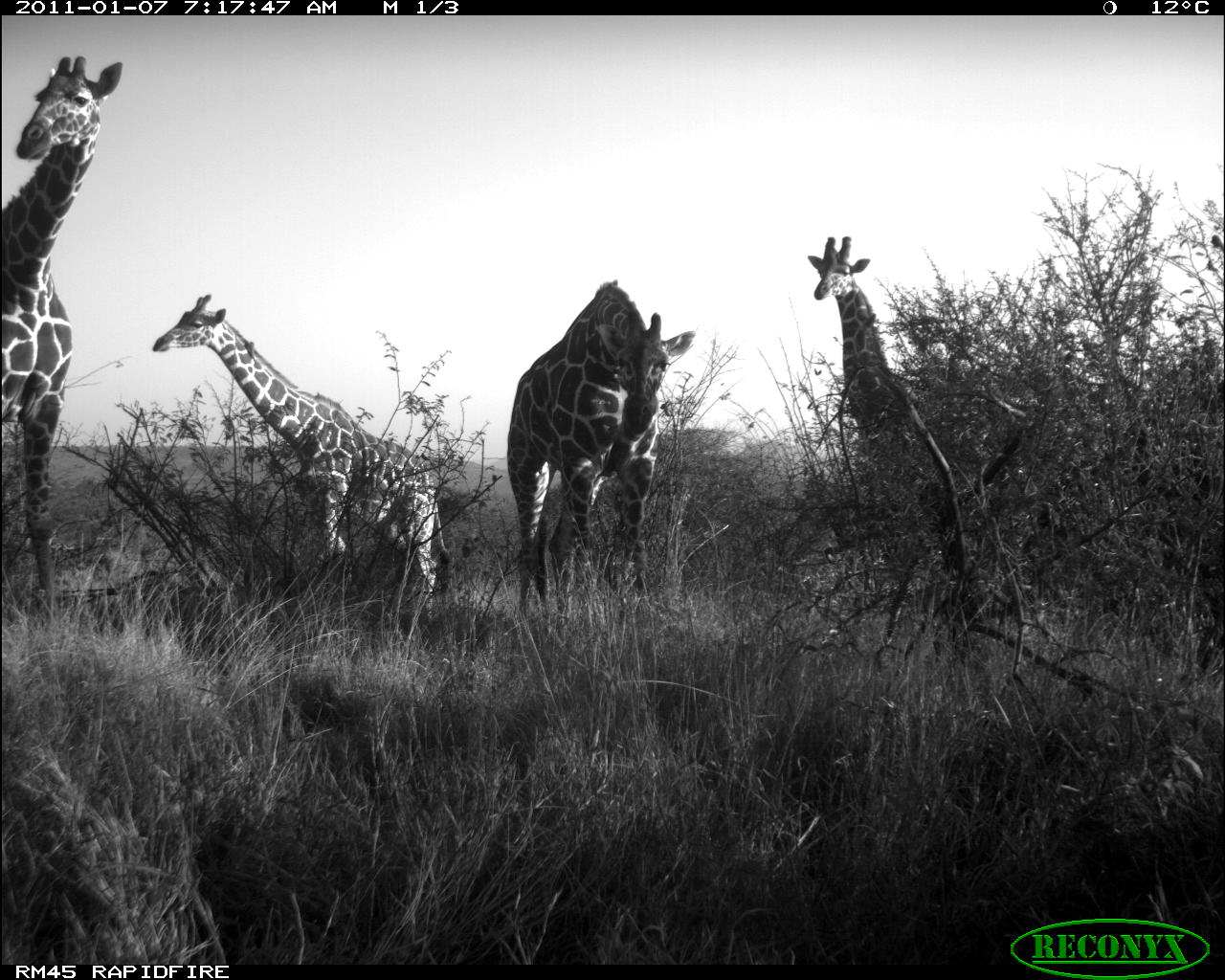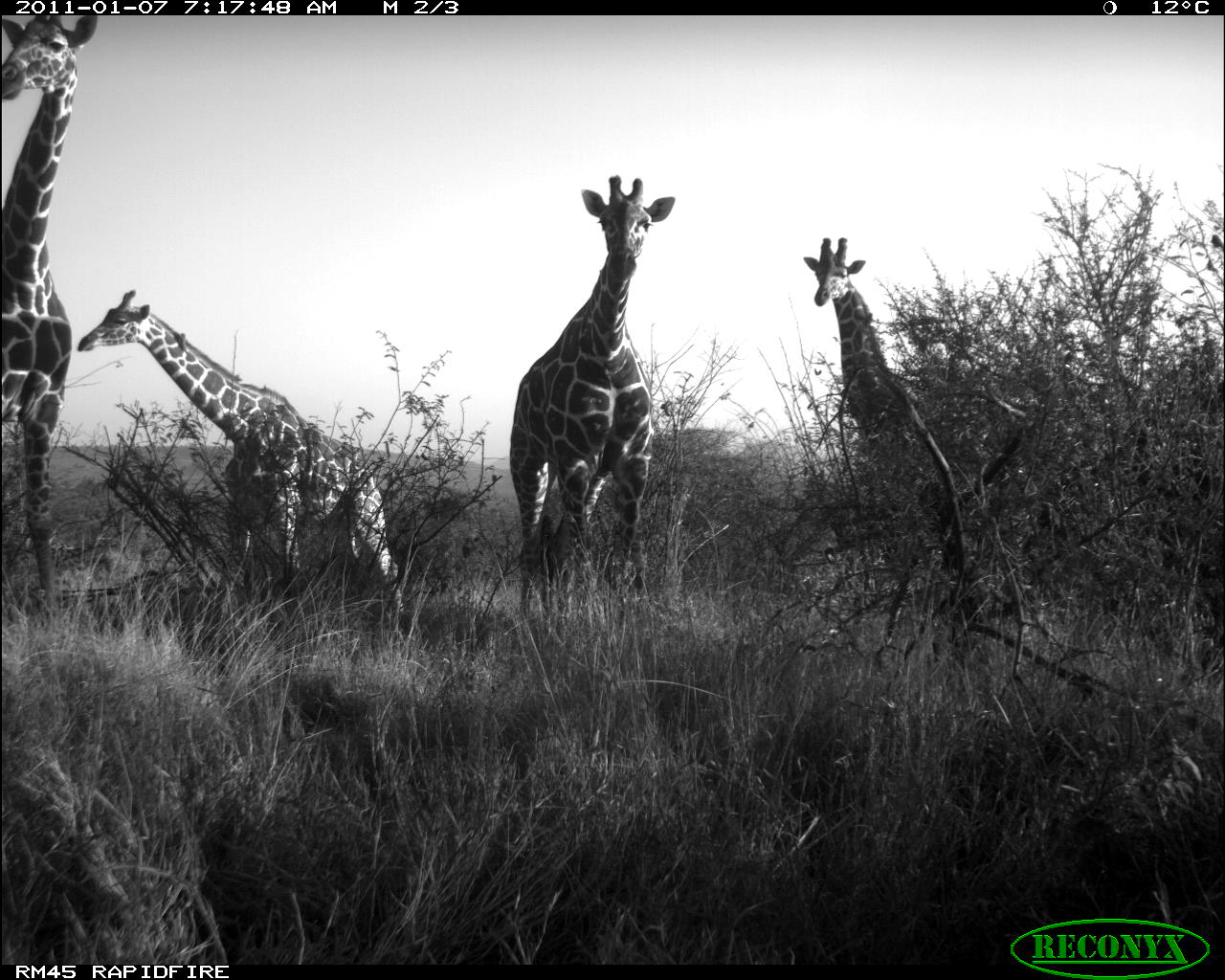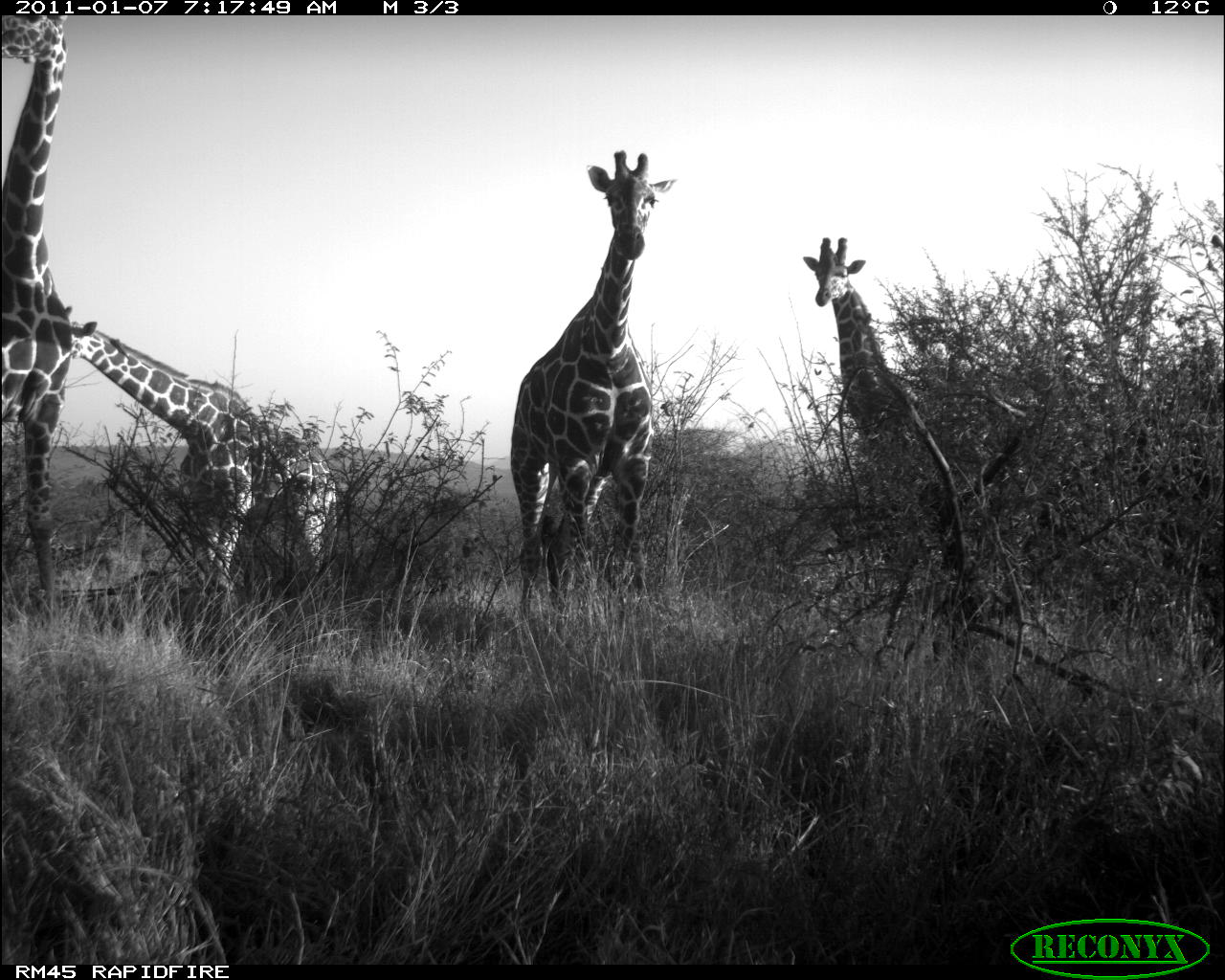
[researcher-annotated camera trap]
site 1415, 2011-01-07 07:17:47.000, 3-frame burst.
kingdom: Animalia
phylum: Chordata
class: Mammalia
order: Artiodactyla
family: Bovidae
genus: Madoqua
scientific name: Madoqua guentheri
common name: günther's dik-dik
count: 4